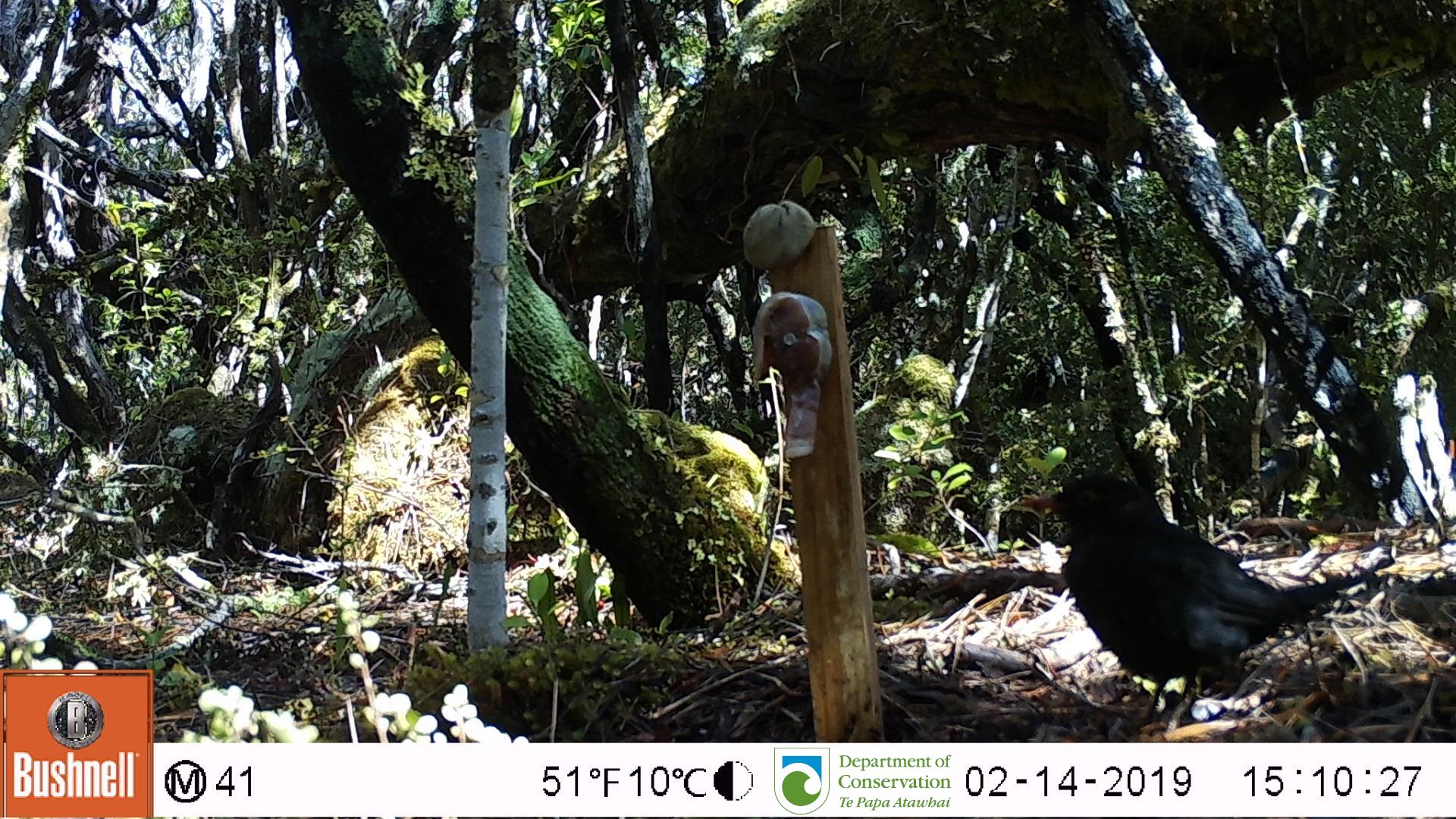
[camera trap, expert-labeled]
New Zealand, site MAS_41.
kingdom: Animalia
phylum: Chordata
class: Aves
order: Passeriformes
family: Turdidae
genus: Turdus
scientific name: Turdus merula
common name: eurasian blackbird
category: blackbird